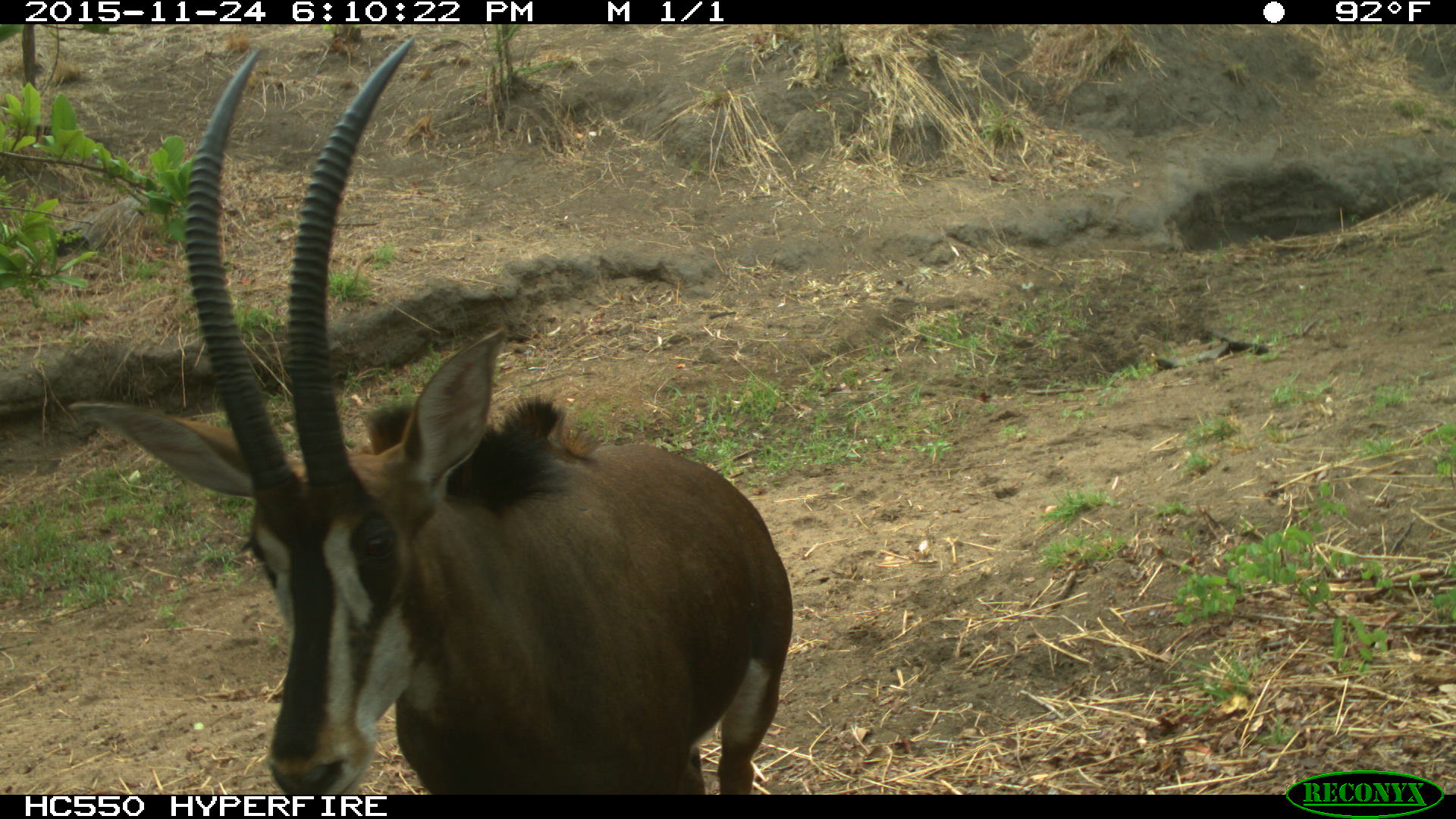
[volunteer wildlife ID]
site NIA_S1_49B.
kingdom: Animalia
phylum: Chordata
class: Mammalia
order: Artiodactyla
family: Bovidae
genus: Hippotragus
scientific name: Hippotragus niger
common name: sable antelope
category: sable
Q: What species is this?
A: Sable (sable antelope) (Hippotragus niger).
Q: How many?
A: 1.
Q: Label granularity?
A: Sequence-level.